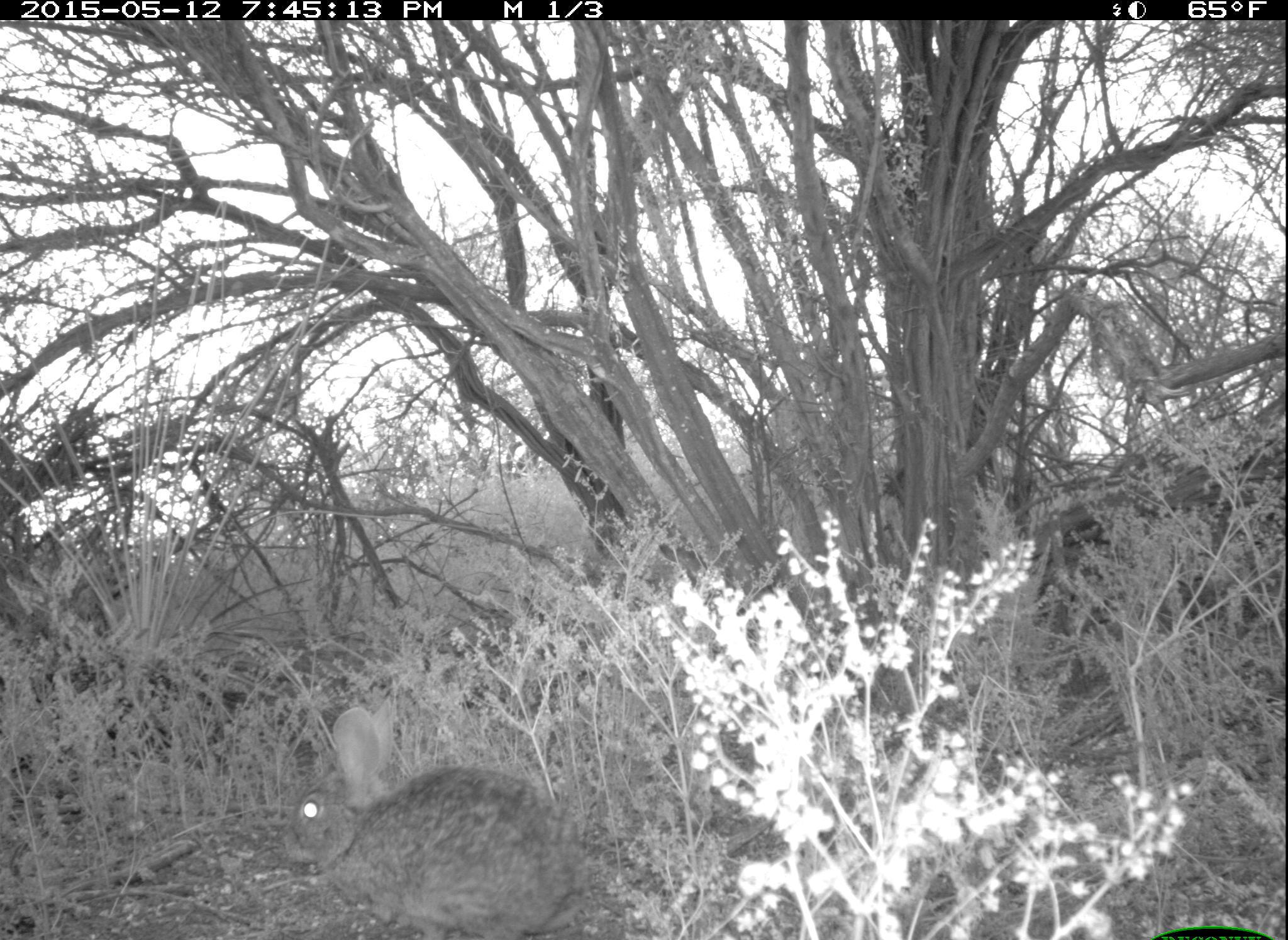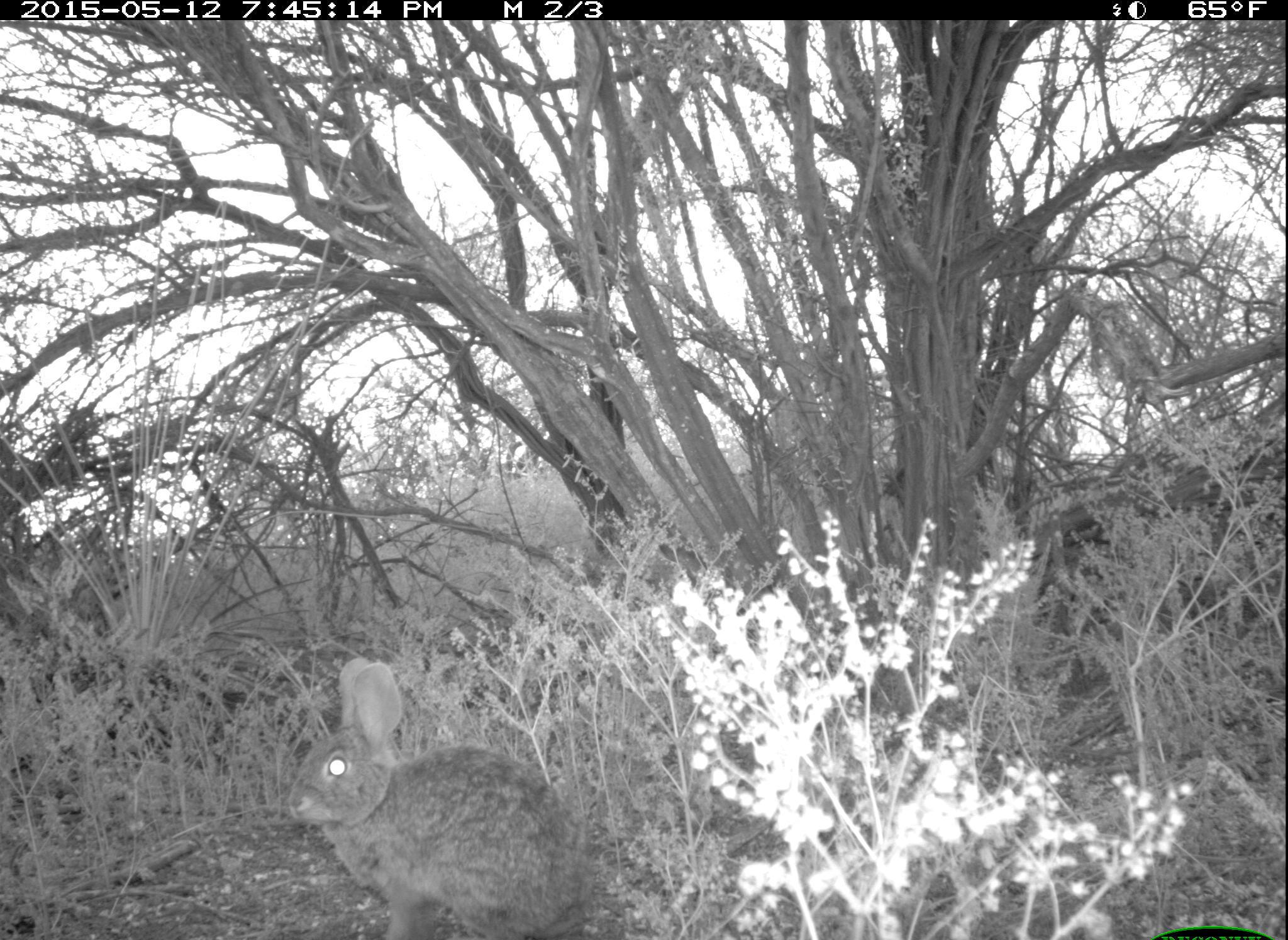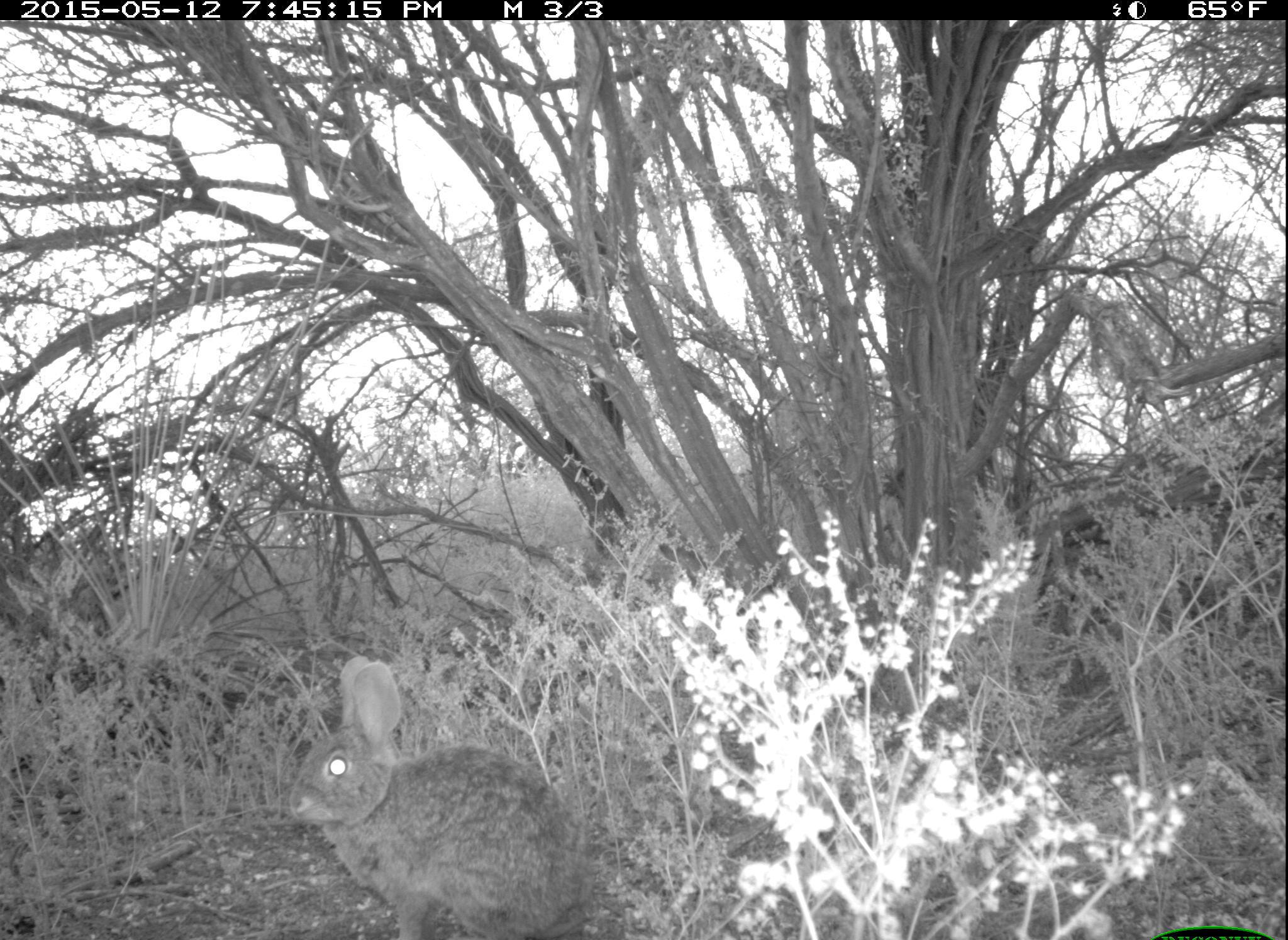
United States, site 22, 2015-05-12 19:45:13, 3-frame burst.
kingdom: Animalia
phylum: Chordata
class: Mammalia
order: Lagomorpha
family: Leporidae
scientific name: Leporidae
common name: rabbits and hares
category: rabbit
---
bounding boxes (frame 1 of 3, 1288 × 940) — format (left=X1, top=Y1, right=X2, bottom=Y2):
rabbit: (left=280, top=693, right=588, bottom=939)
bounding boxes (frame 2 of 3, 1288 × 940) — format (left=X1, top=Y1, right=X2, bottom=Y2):
rabbit: (left=286, top=655, right=597, bottom=939)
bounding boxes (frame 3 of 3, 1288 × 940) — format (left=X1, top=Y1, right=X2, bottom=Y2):
rabbit: (left=286, top=656, right=592, bottom=938)